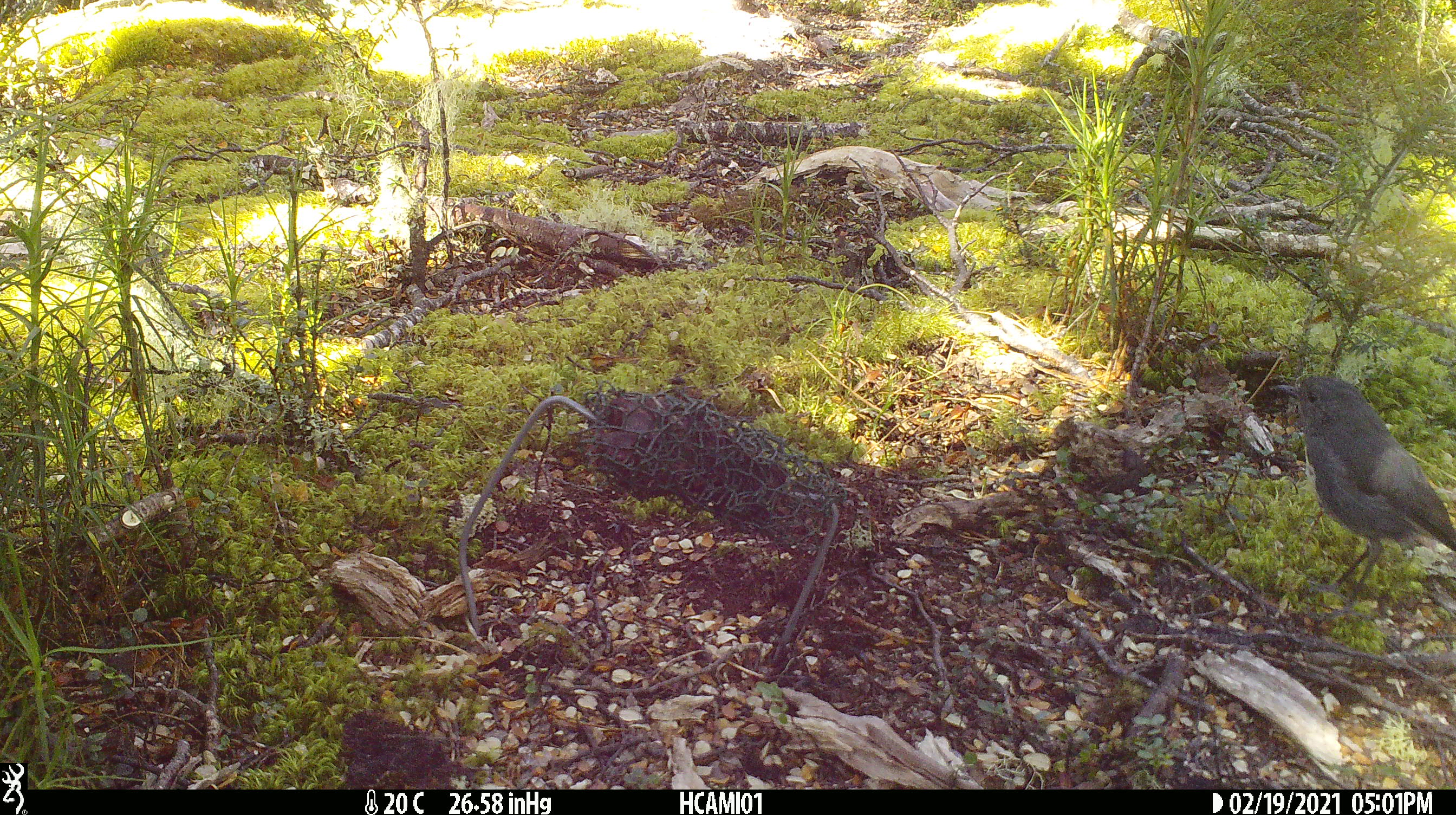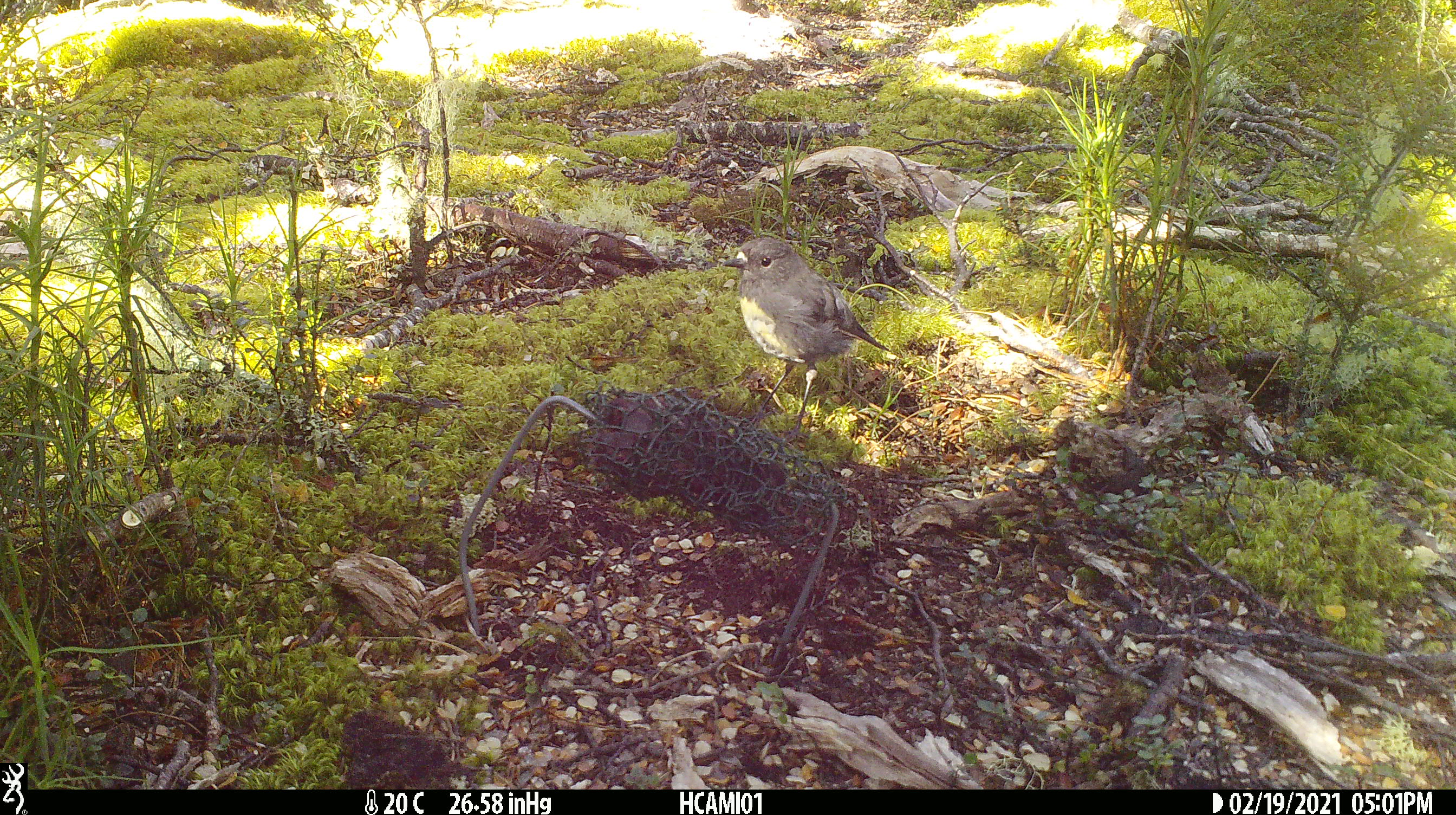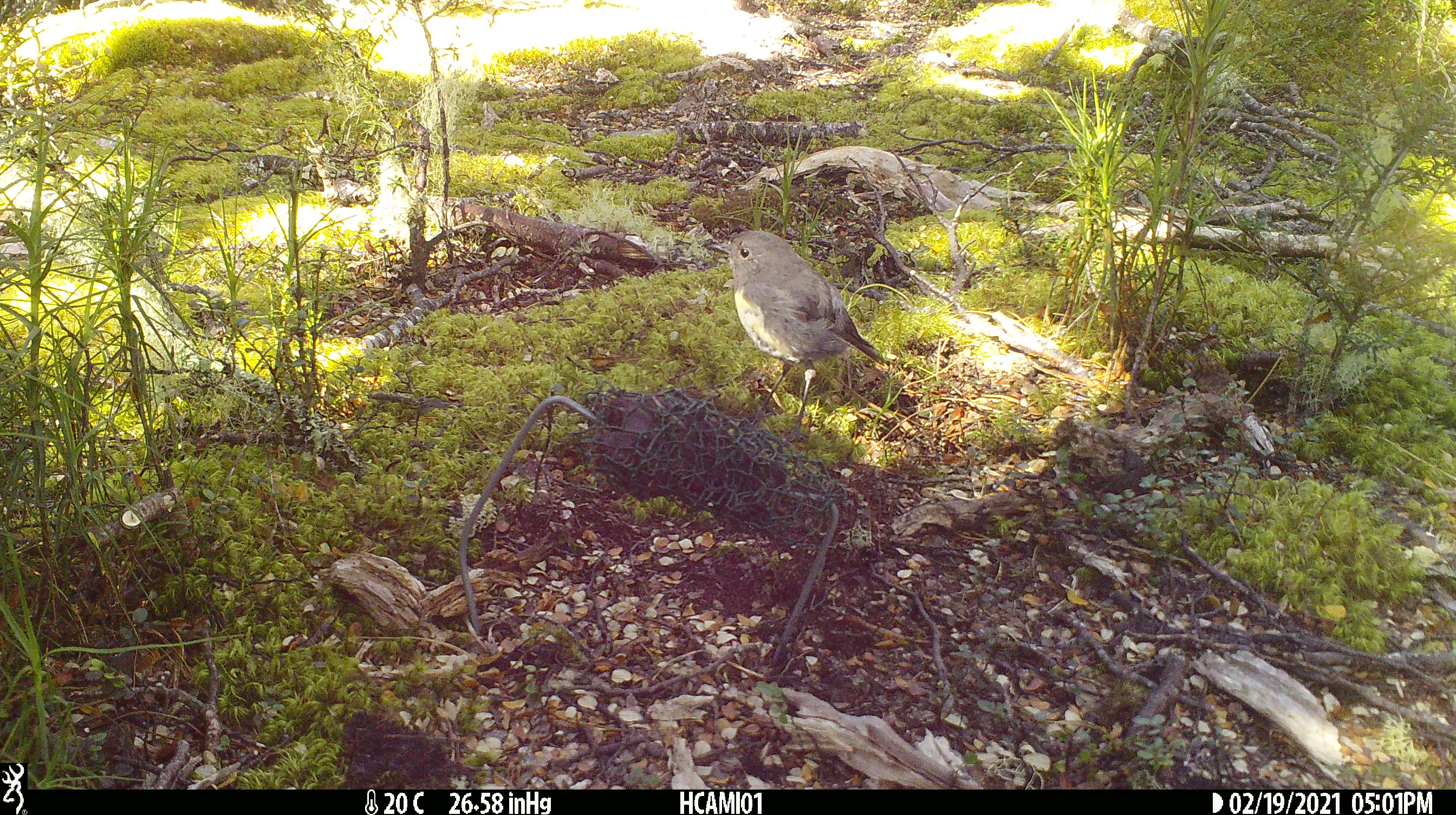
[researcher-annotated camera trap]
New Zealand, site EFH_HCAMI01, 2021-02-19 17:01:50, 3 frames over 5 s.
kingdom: Animalia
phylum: Chordata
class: Aves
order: Passeriformes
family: Petroicidae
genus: Petroica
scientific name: Petroica australis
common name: new zealand robin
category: robin